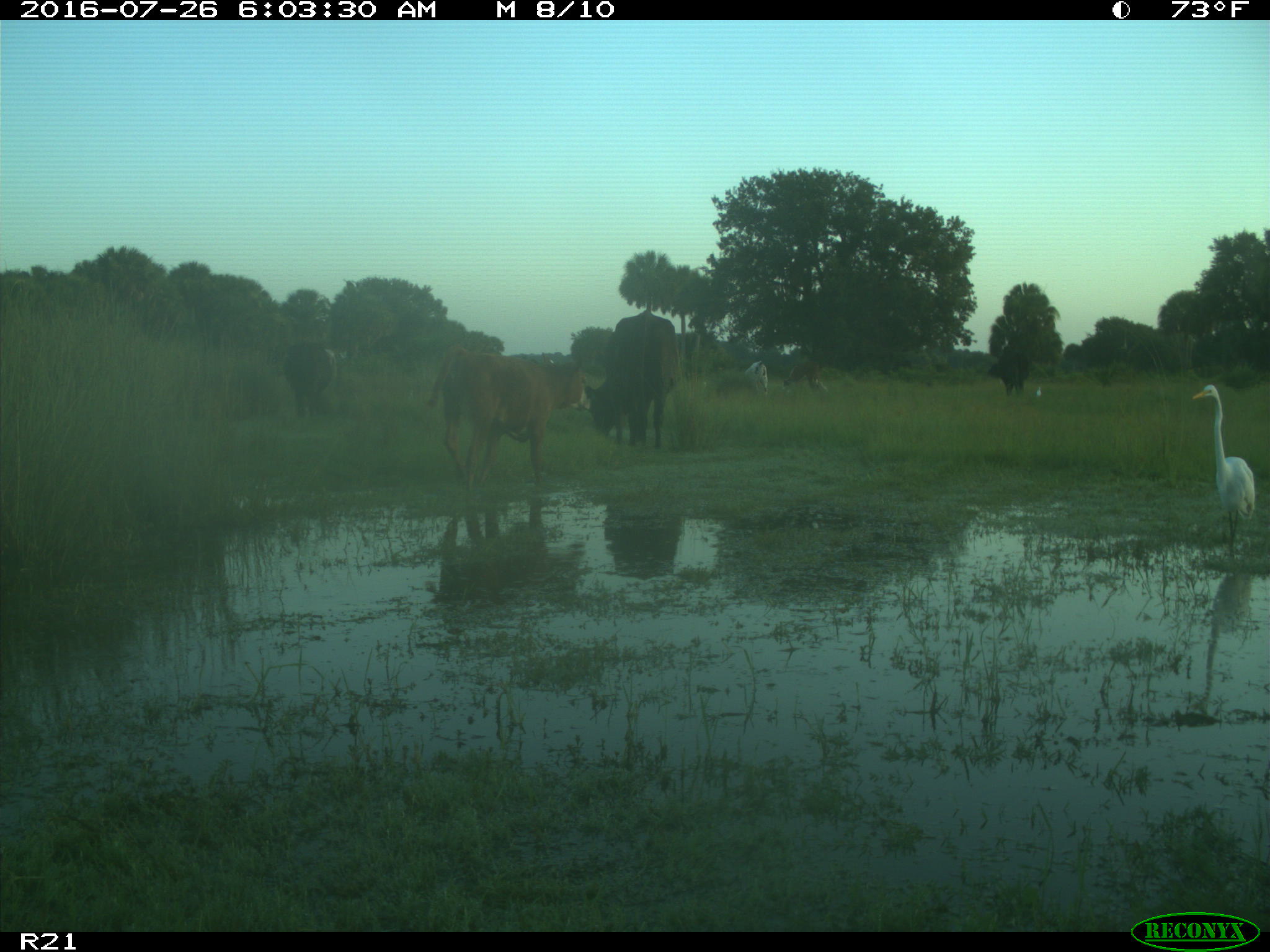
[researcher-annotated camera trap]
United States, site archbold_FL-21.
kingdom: Animalia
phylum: Chordata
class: Mammalia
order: Artiodactyla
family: Bovidae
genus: Bos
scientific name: Bos taurus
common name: domestic cow